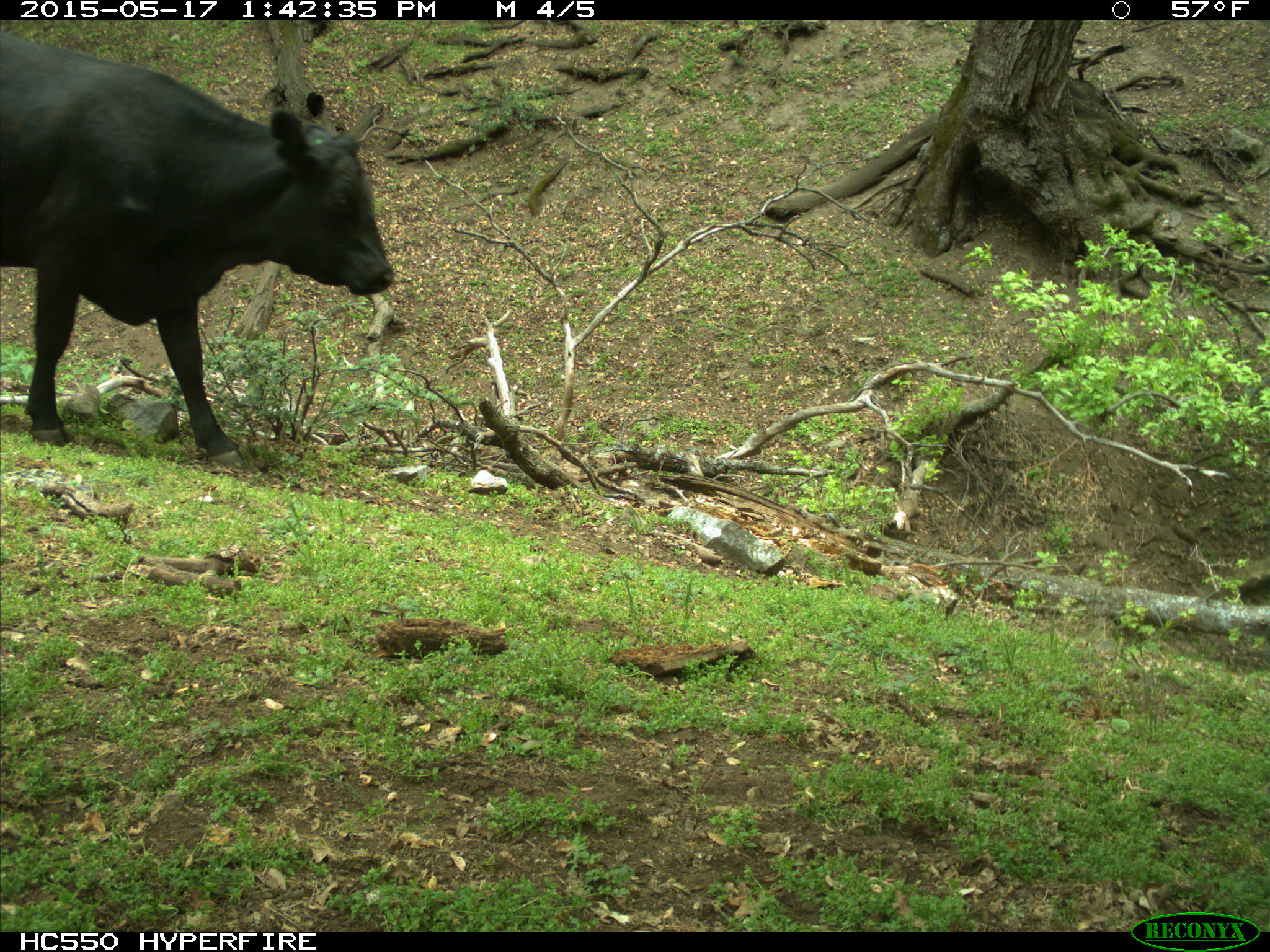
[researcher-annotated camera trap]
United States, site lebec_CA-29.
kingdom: Animalia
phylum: Chordata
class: Mammalia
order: Artiodactyla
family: Bovidae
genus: Bos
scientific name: Bos taurus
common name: domestic cow